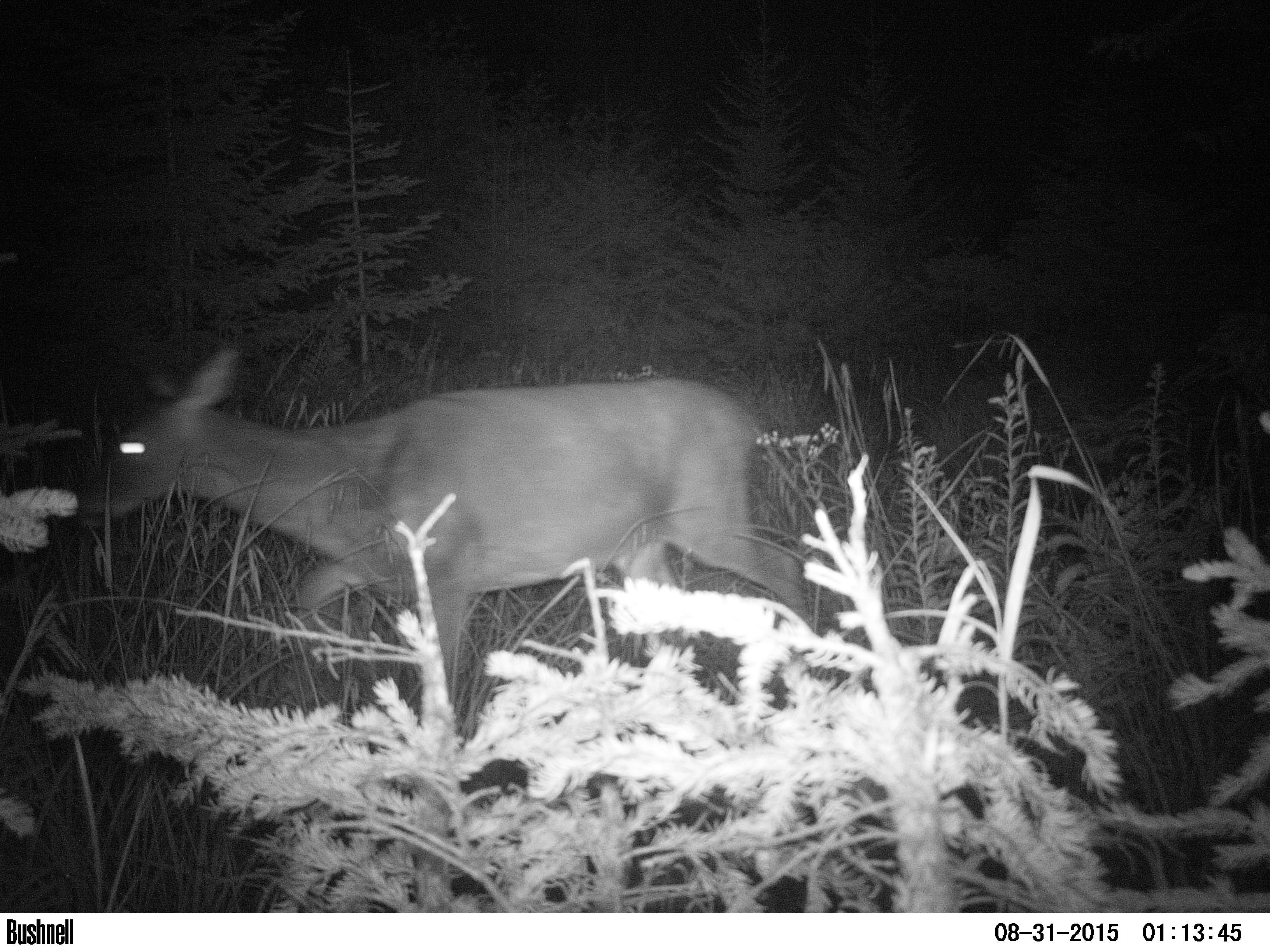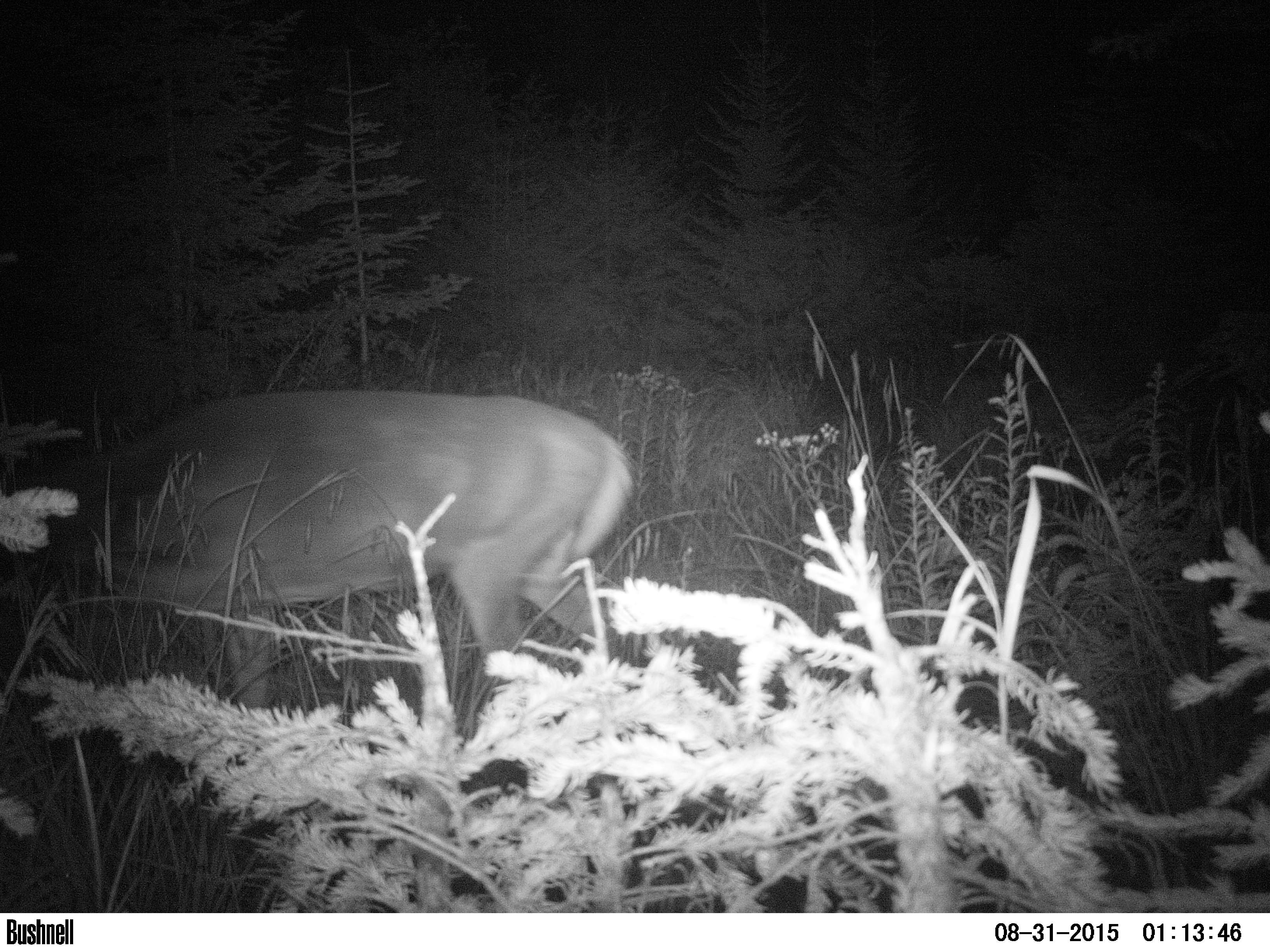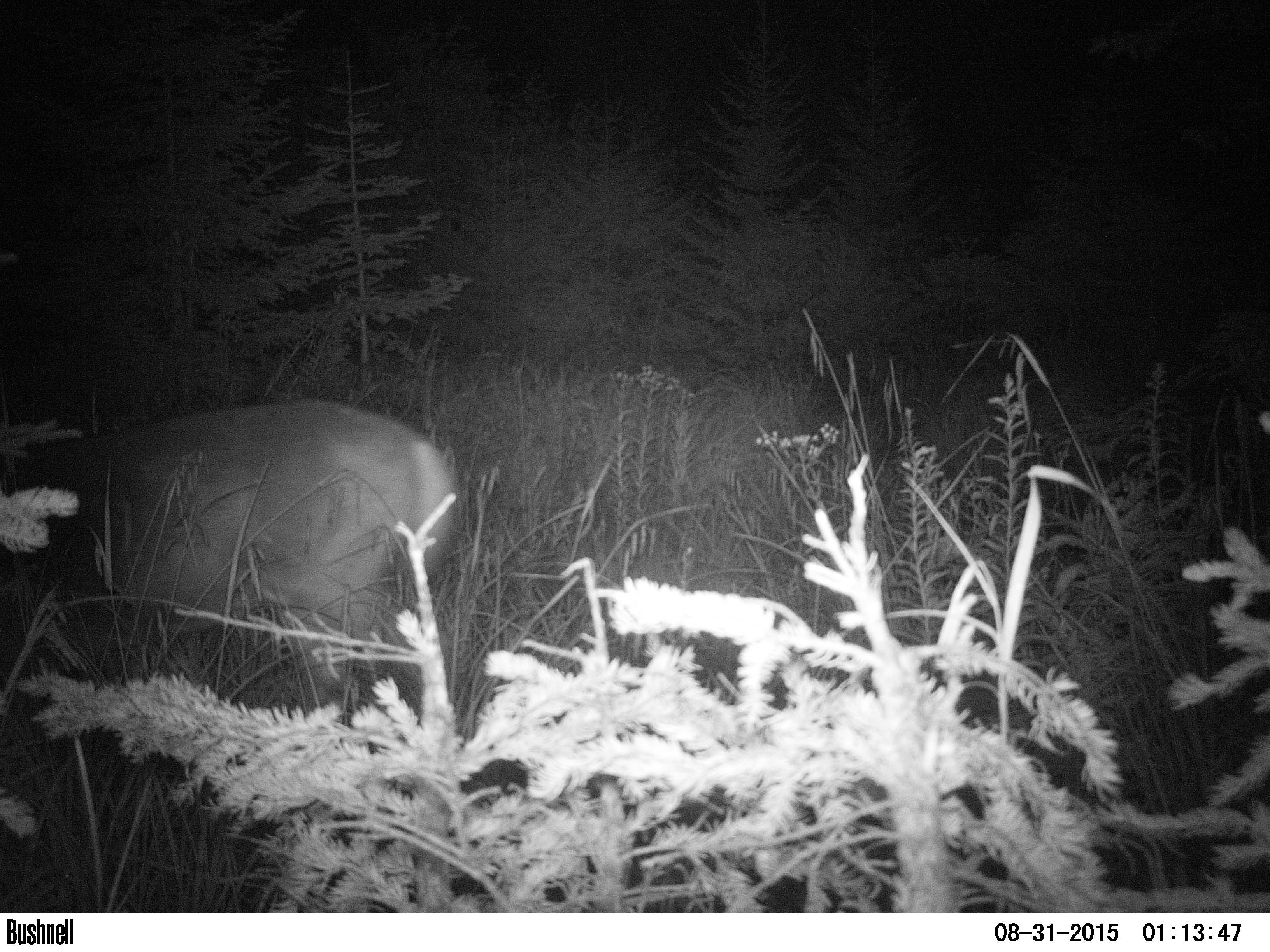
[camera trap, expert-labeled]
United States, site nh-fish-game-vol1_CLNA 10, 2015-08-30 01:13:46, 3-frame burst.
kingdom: Animalia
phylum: Chordata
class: Mammalia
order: Artiodactyla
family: Cervidae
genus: Odocoileus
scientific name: Odocoileus virginianus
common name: white-tailed deer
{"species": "white-tailed deer (Odocoileus virginianus)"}